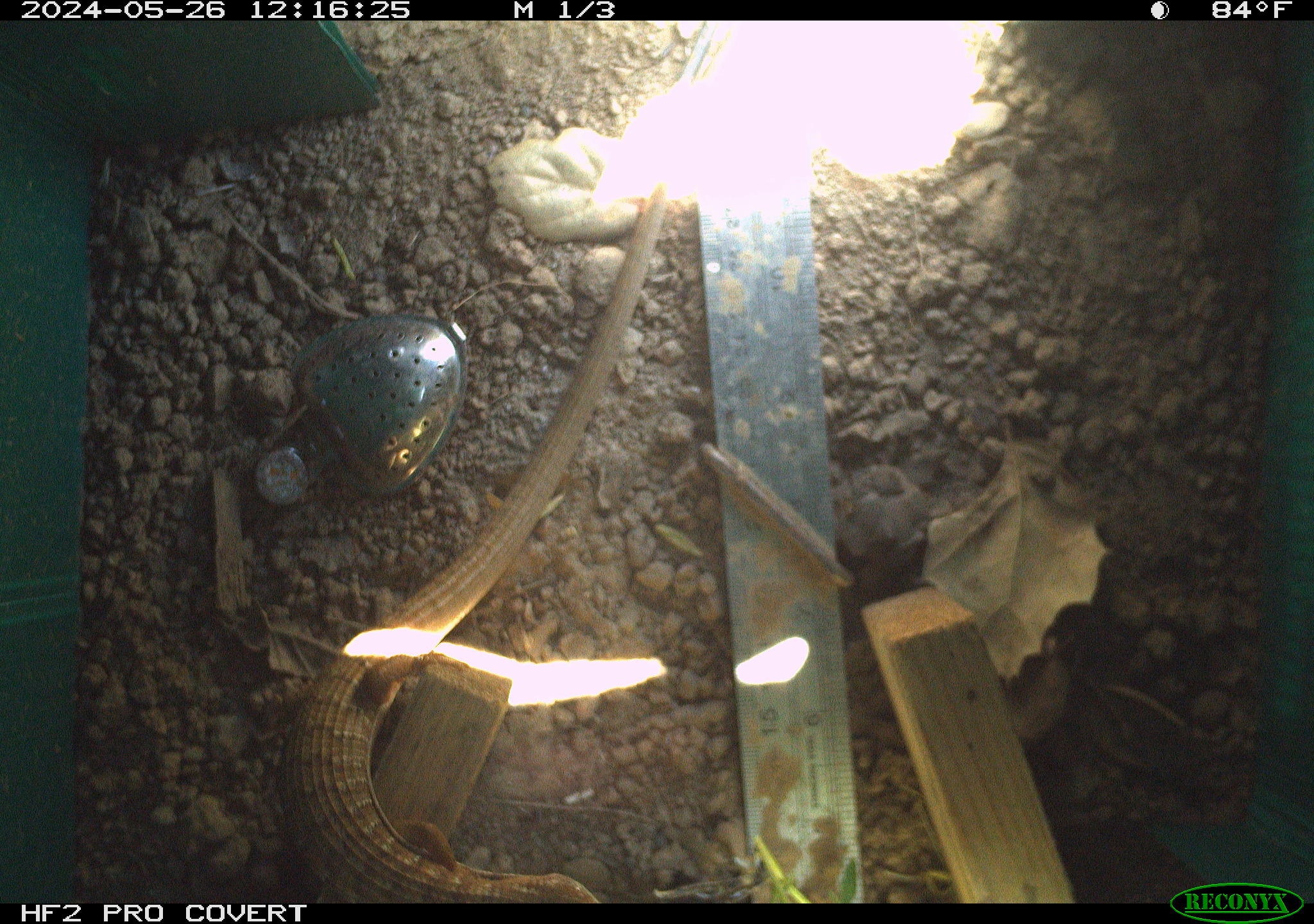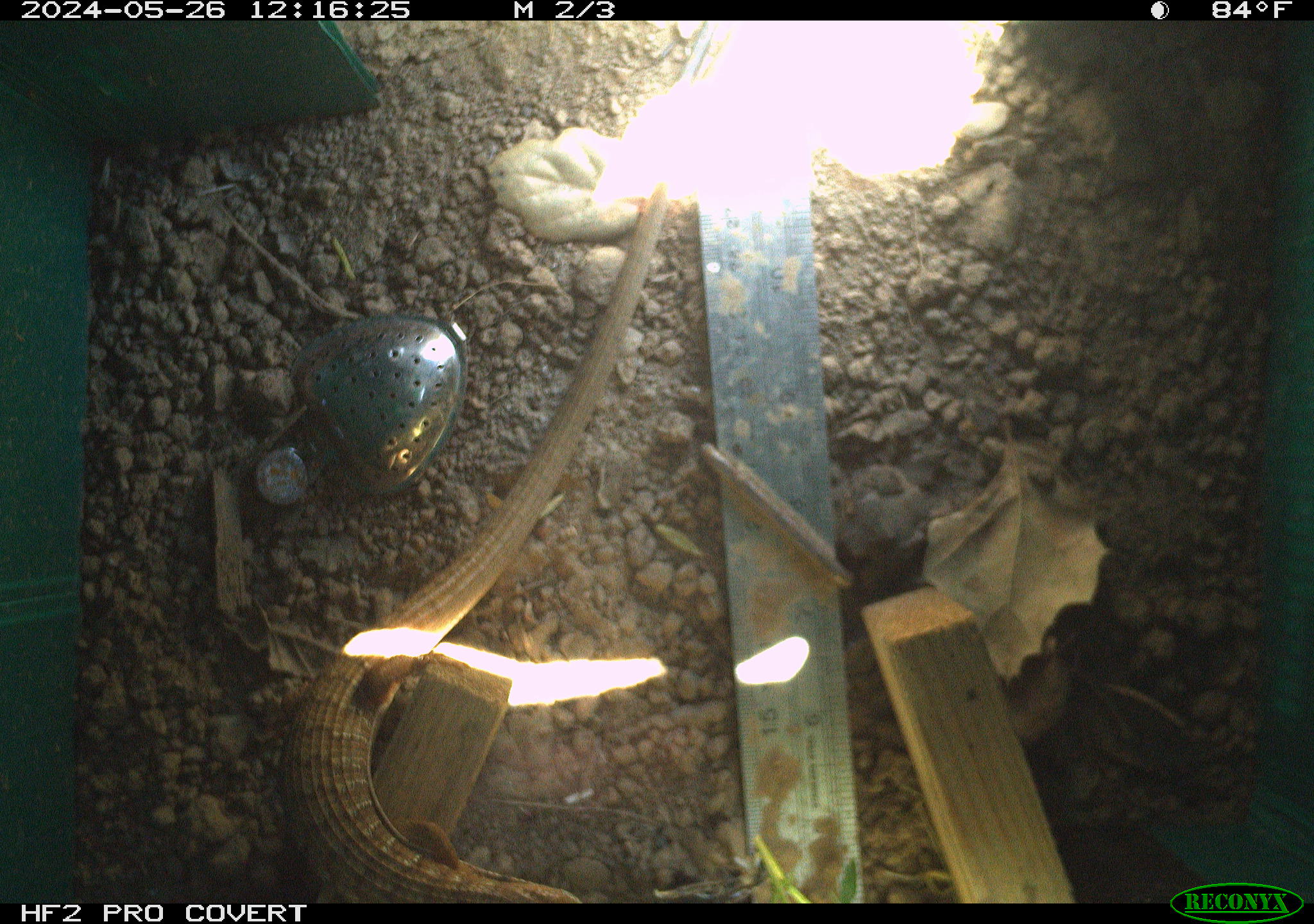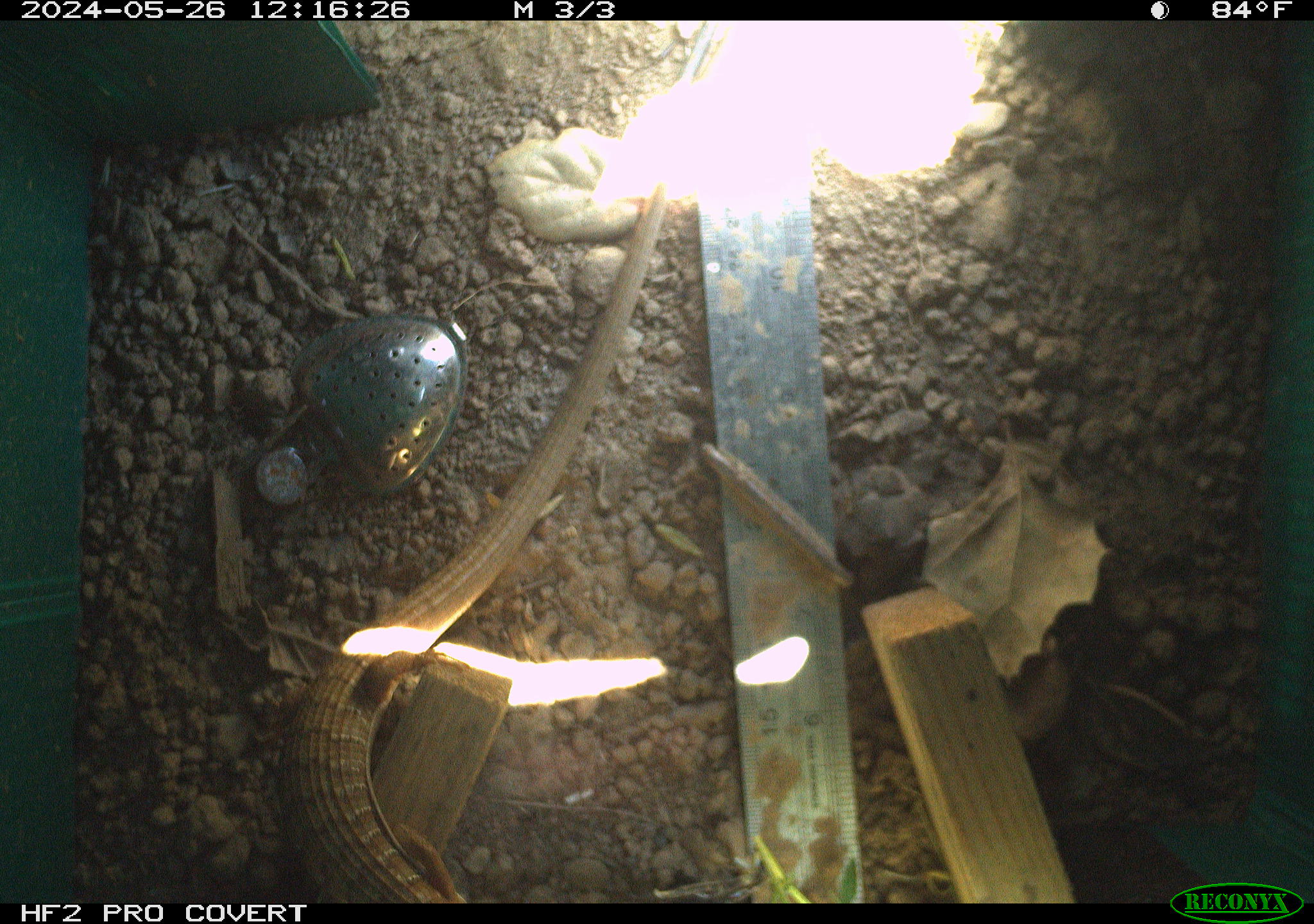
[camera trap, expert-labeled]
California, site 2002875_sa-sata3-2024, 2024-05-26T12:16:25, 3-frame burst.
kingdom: Animalia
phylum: Chordata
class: Reptilia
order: Squamata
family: Anguidae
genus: Elgaria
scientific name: Elgaria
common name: alligator lizards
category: elgaria species